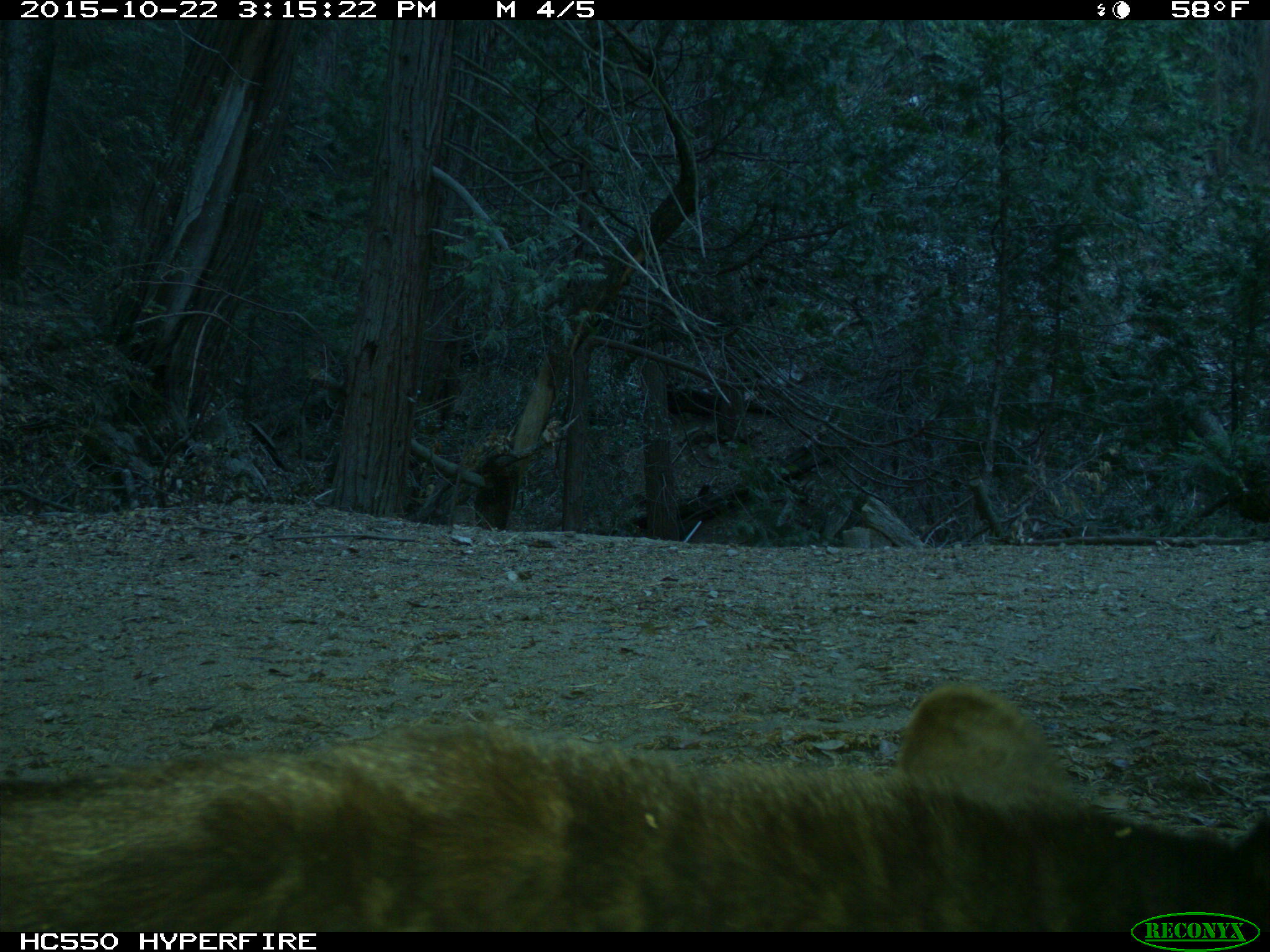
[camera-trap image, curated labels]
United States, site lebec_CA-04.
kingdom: Animalia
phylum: Chordata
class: Mammalia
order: Carnivora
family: Ursidae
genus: Ursus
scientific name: Ursus americanus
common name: american black bear